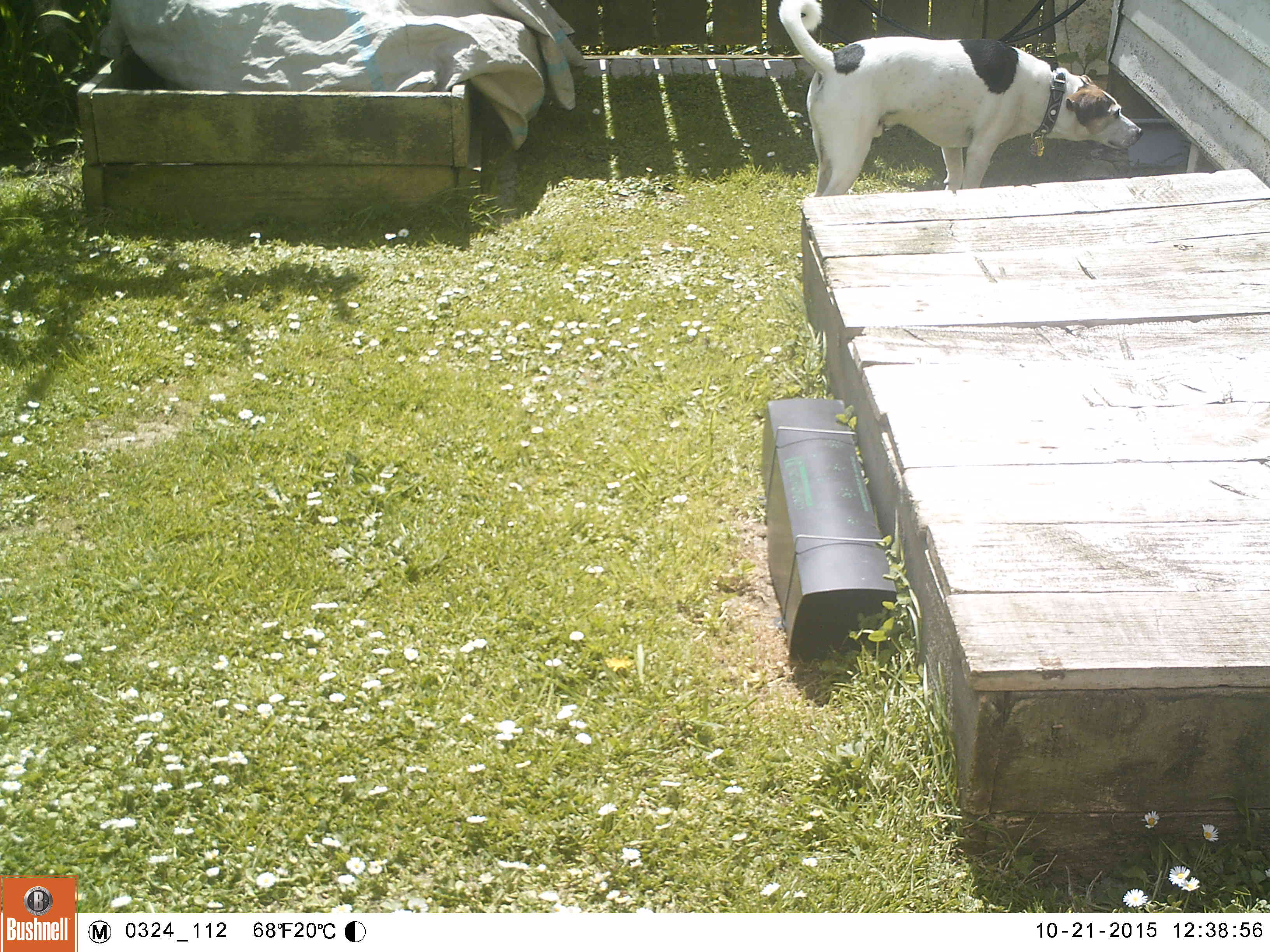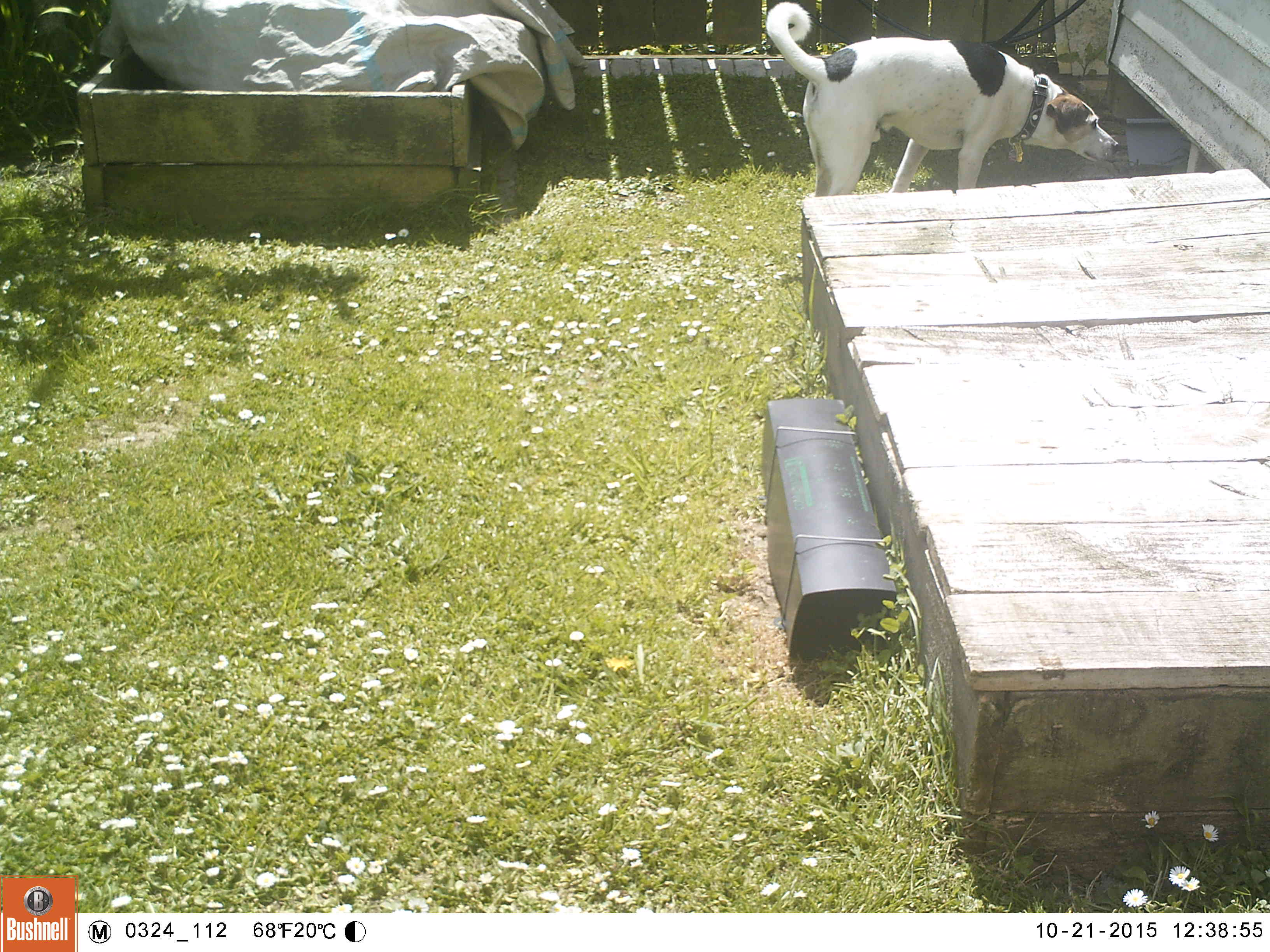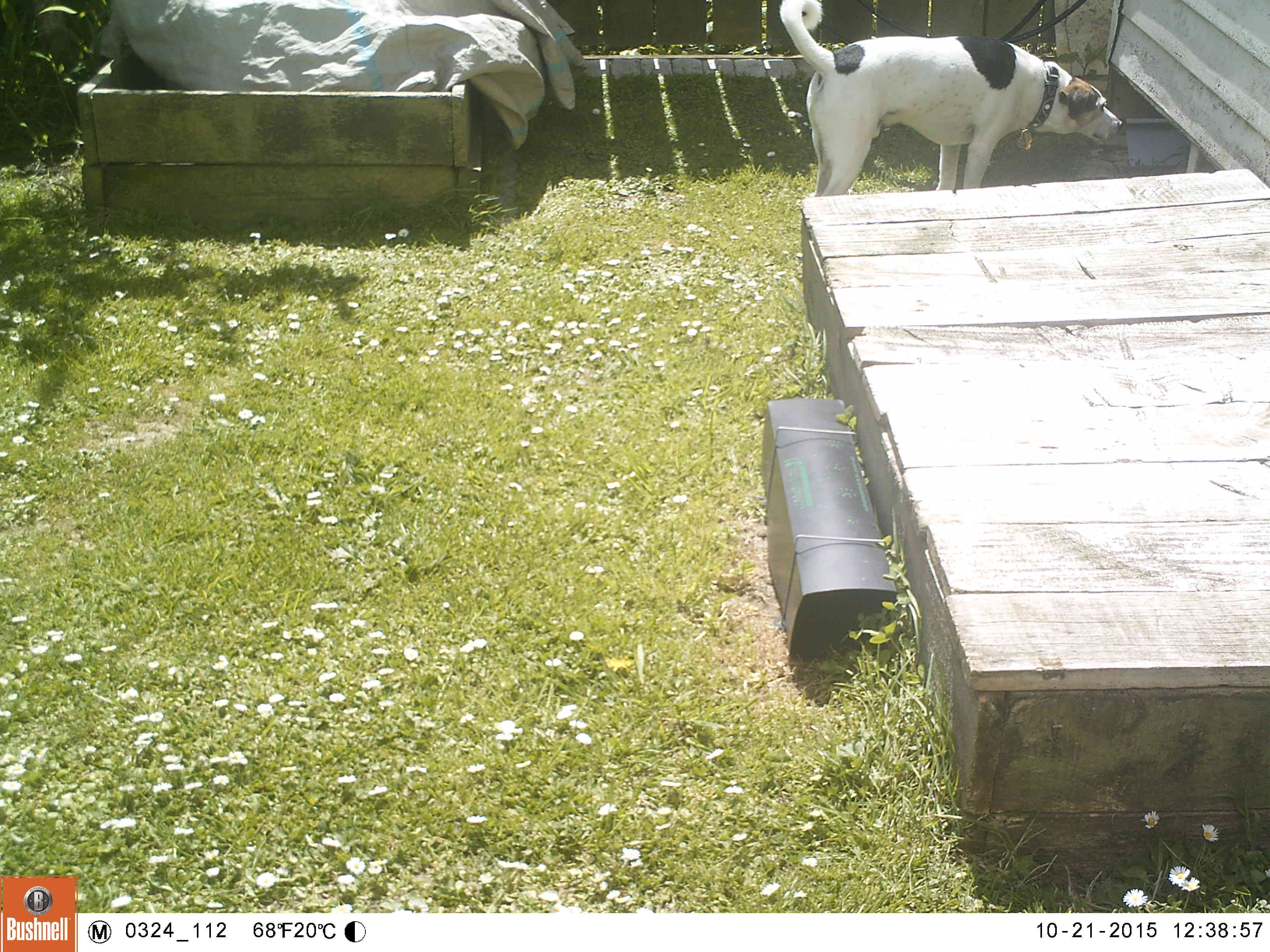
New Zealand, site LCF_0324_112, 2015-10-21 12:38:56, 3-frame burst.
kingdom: Animalia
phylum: Chordata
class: Mammalia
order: Carnivora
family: Canidae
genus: Canis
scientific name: Canis familiaris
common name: domestic dog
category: dog